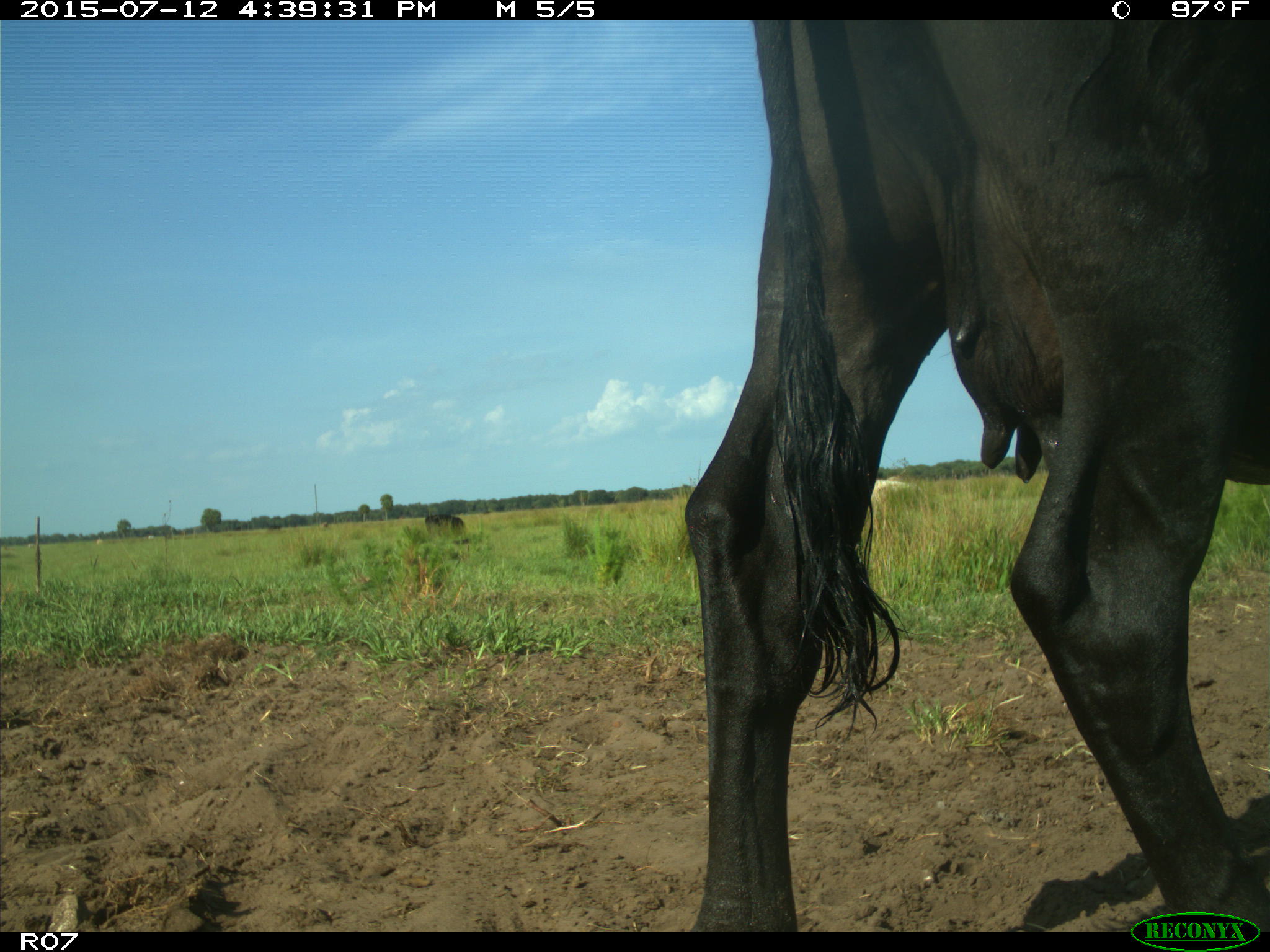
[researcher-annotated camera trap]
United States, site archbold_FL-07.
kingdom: Animalia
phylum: Chordata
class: Mammalia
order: Artiodactyla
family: Bovidae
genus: Bos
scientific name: Bos taurus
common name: domestic cow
Bos taurus (domestic cow).